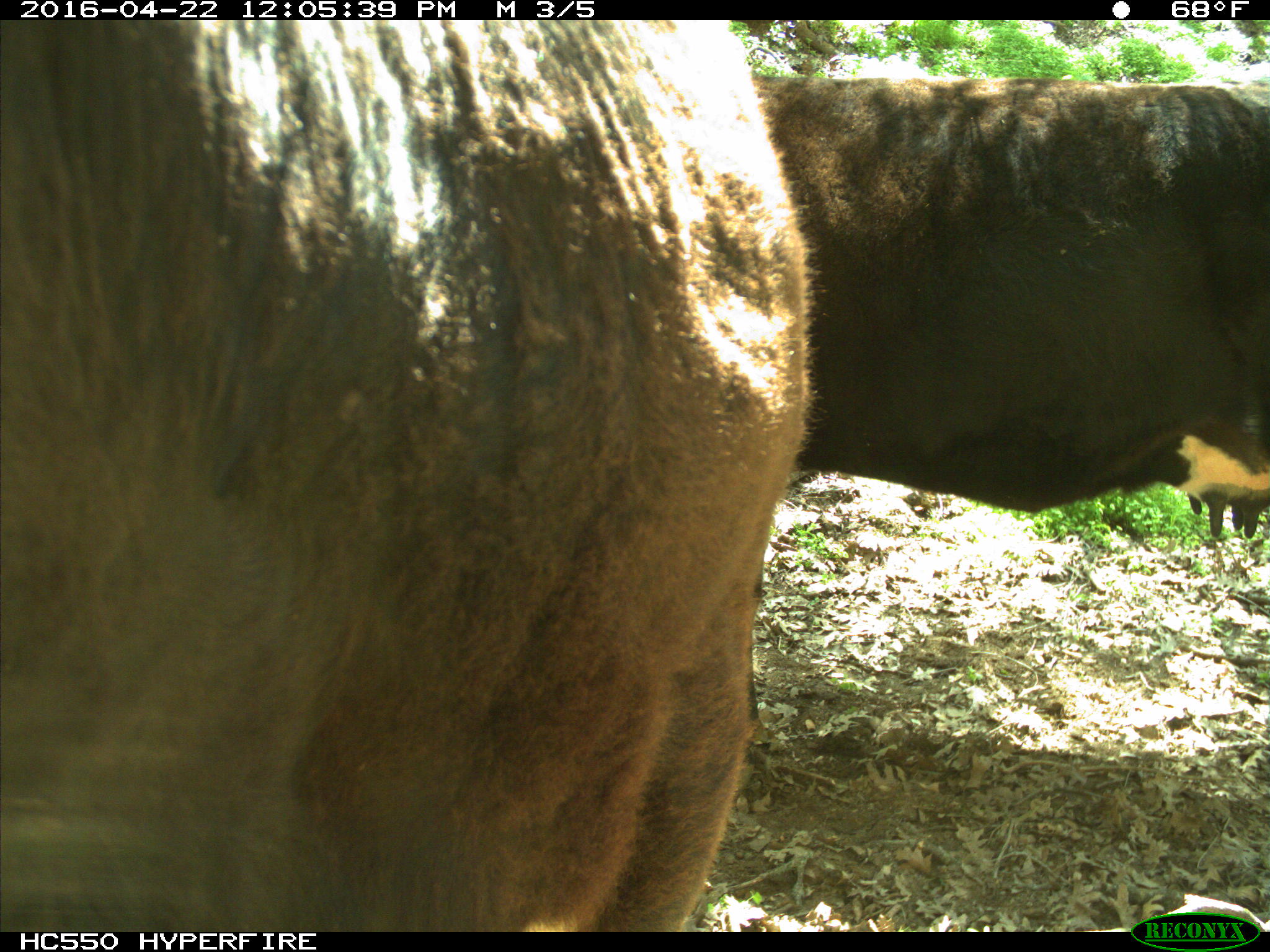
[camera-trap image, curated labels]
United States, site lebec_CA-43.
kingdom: Animalia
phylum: Chordata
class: Mammalia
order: Artiodactyla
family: Bovidae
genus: Bos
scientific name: Bos taurus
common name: domestic cow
Bos taurus (domestic cow).